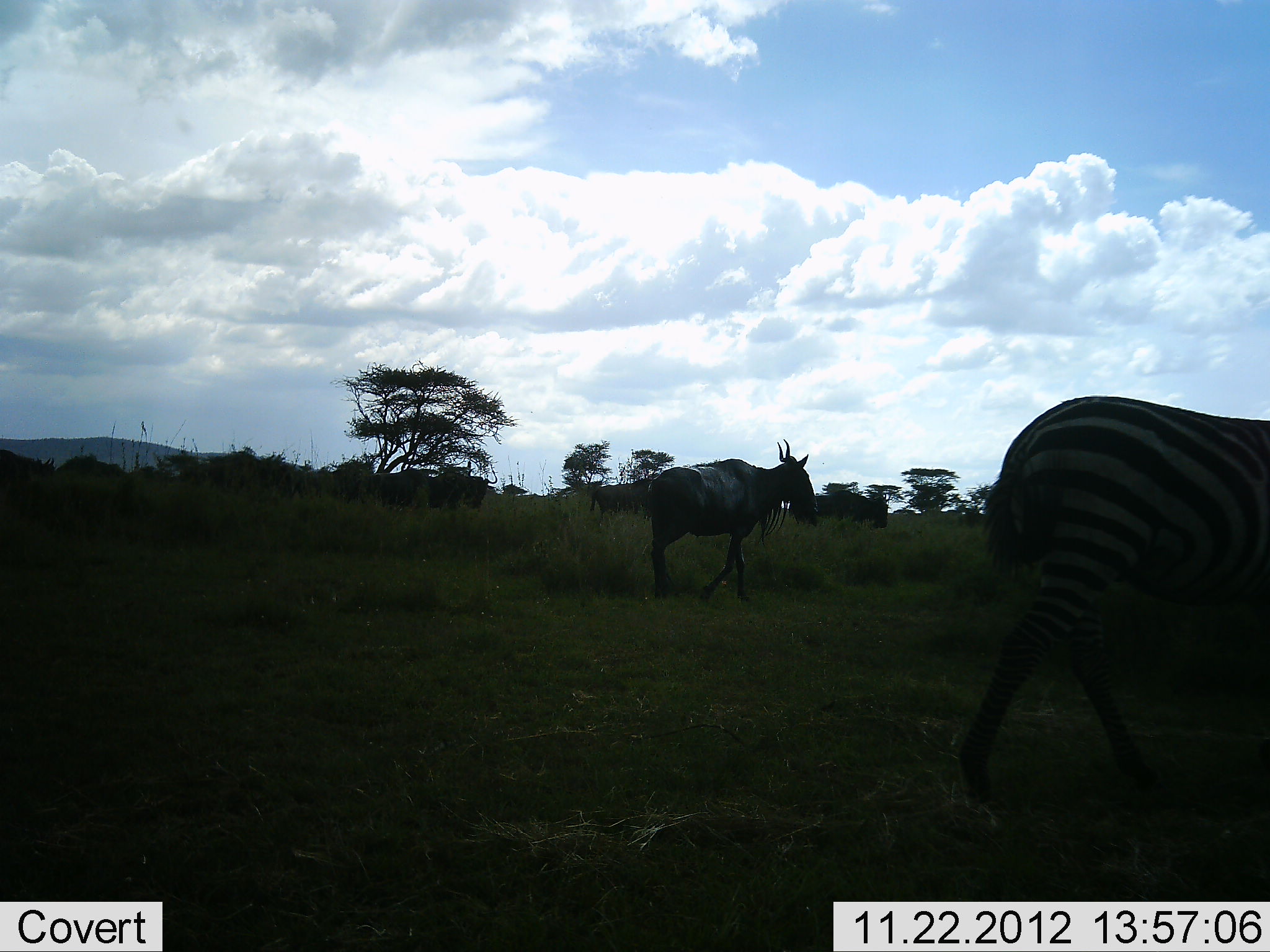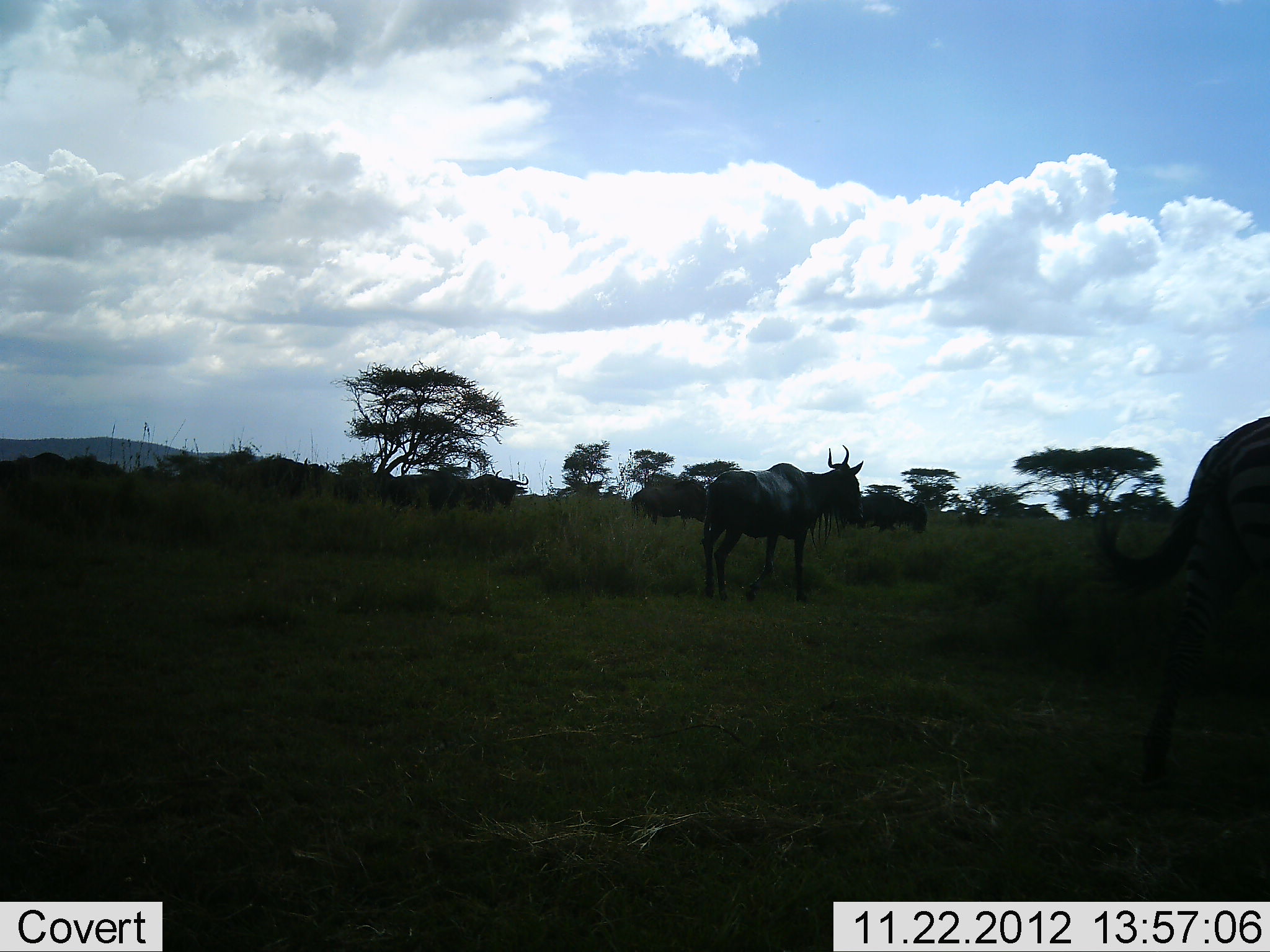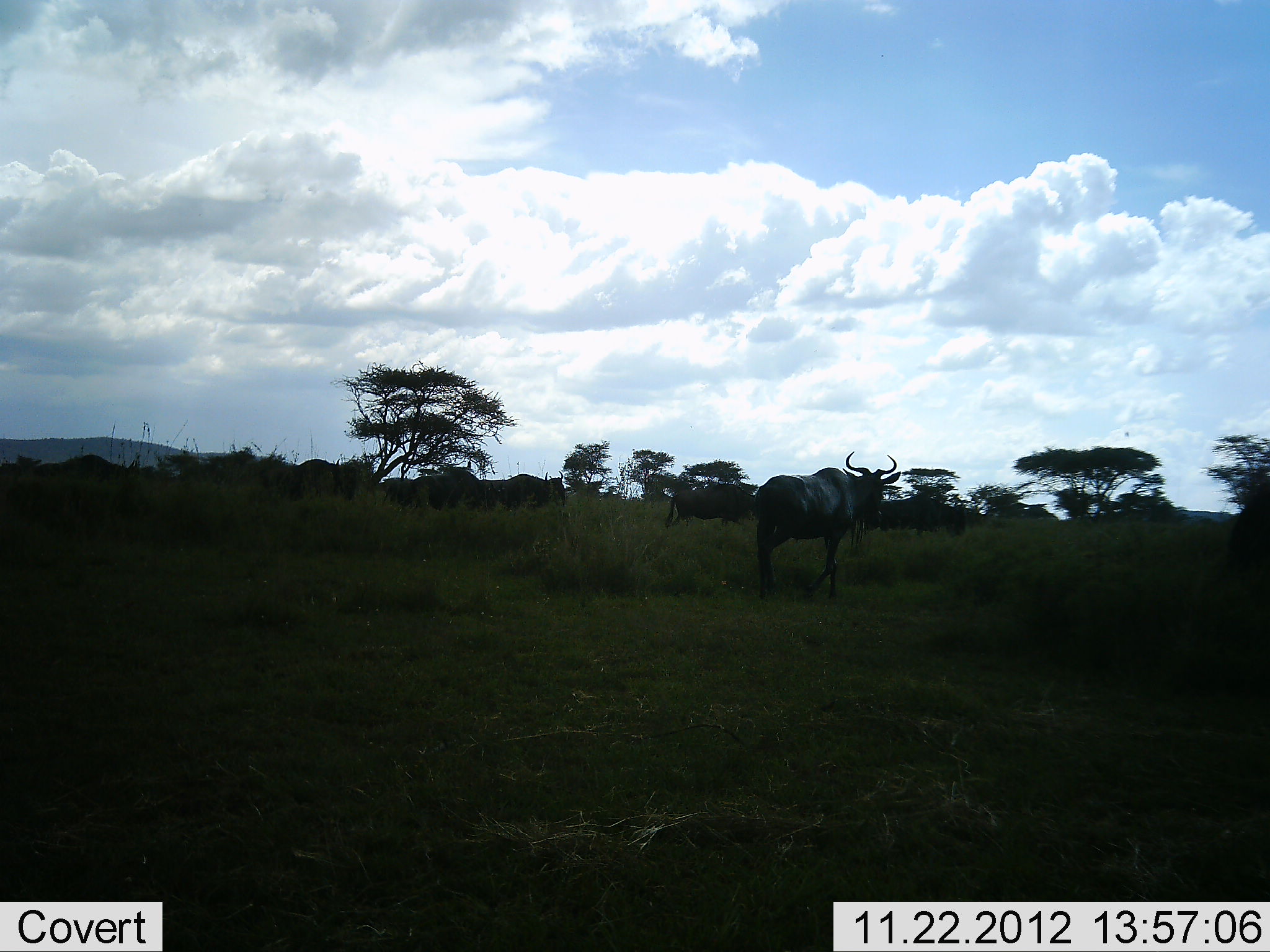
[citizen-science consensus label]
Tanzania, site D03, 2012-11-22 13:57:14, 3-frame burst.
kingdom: Animalia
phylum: Chordata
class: Mammalia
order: Artiodactyla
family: Bovidae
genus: Connochaetes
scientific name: Connochaetes taurinus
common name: blue wildebeest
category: wildebeest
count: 11-50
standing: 0%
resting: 0%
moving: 96%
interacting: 0%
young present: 0%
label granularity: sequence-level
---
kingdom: Animalia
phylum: Chordata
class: Mammalia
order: Perissodactyla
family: Equidae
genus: Equus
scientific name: Equus quagga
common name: plains zebra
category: zebra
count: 1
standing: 0%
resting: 0%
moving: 100%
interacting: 0%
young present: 0%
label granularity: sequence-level